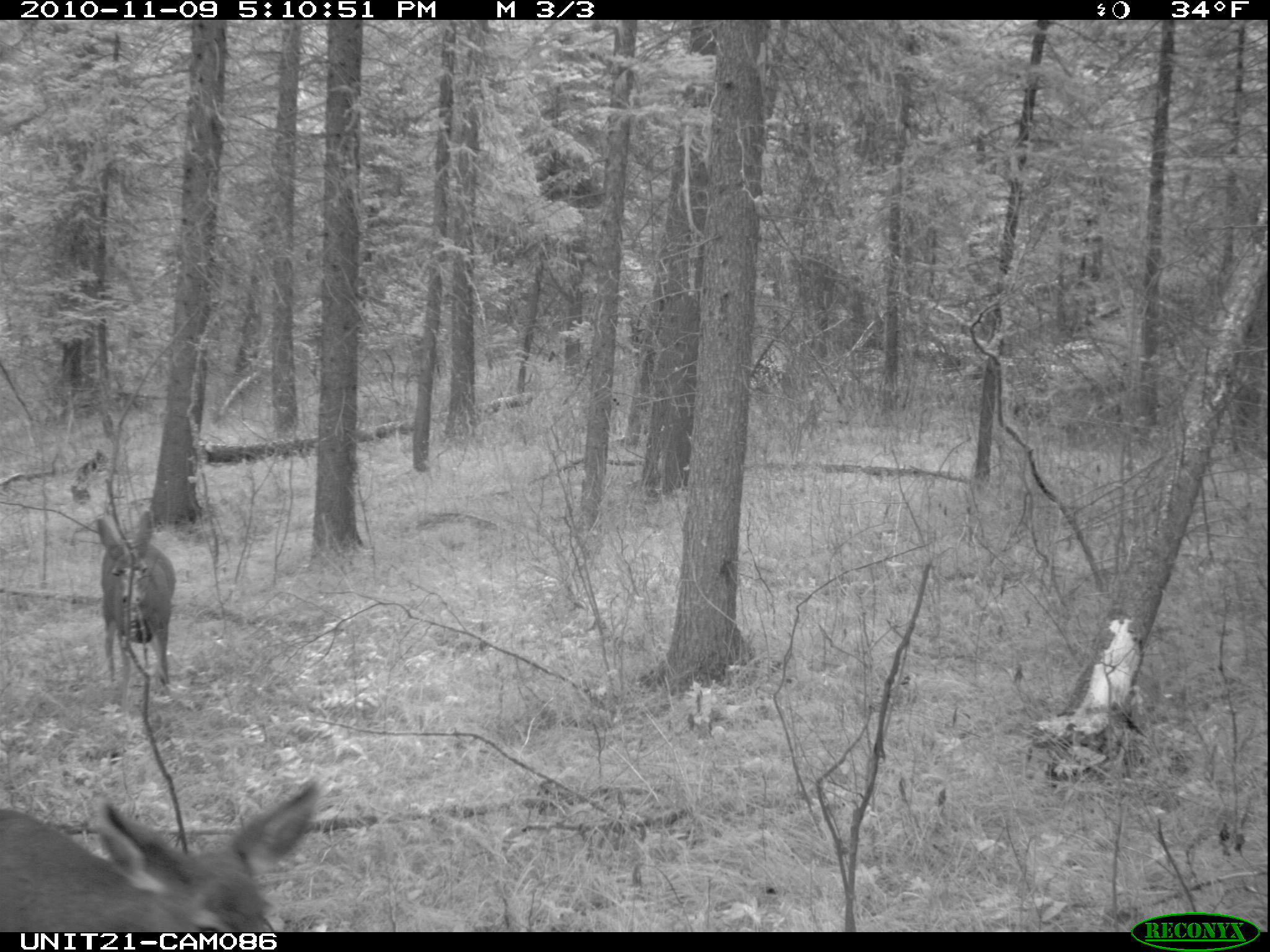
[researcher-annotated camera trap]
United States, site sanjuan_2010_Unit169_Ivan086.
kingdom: Animalia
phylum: Chordata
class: Mammalia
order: Artiodactyla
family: Cervidae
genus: Odocoileus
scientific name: Odocoileus hemionus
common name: mule deer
Odocoileus hemionus (mule deer).